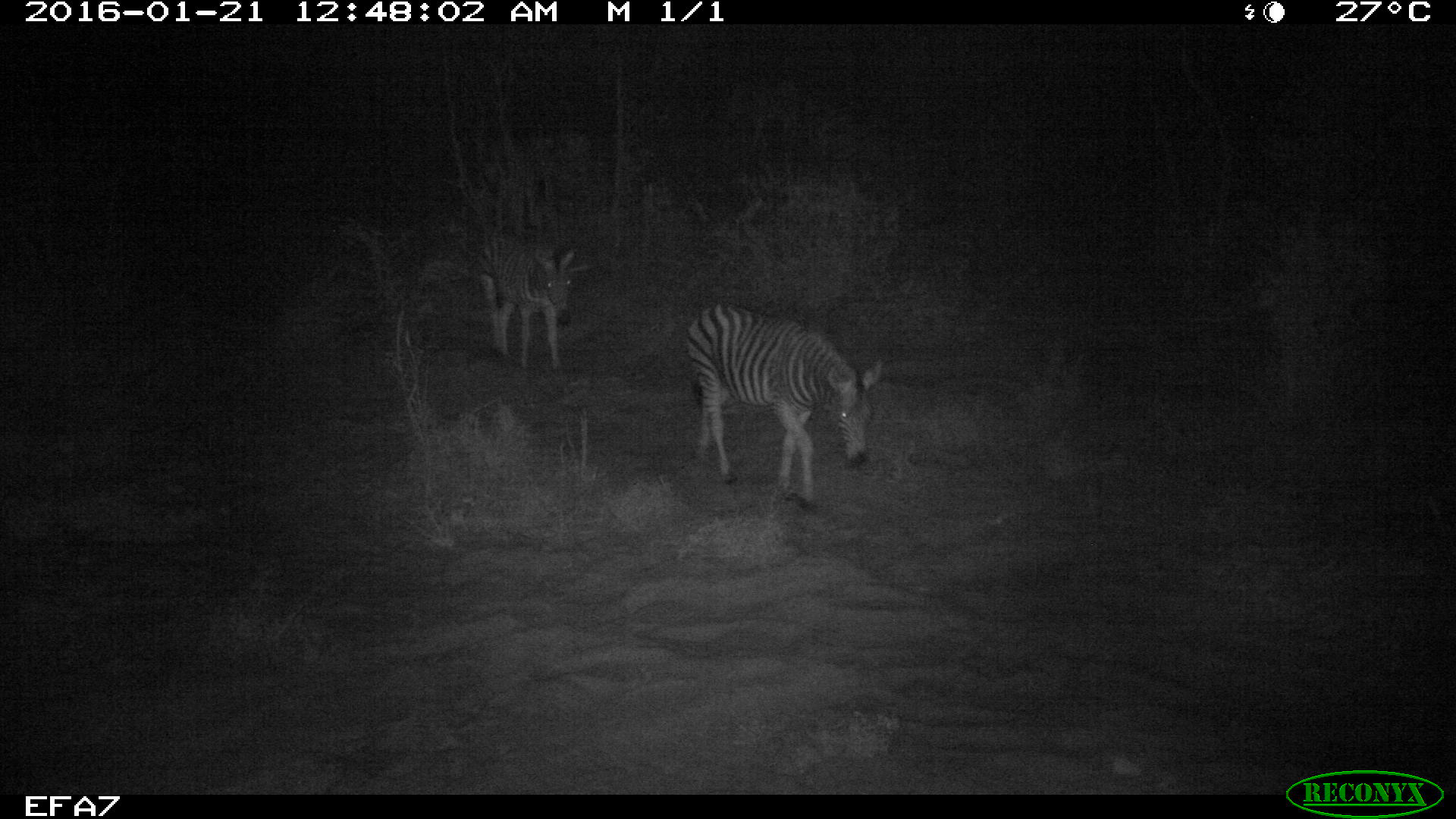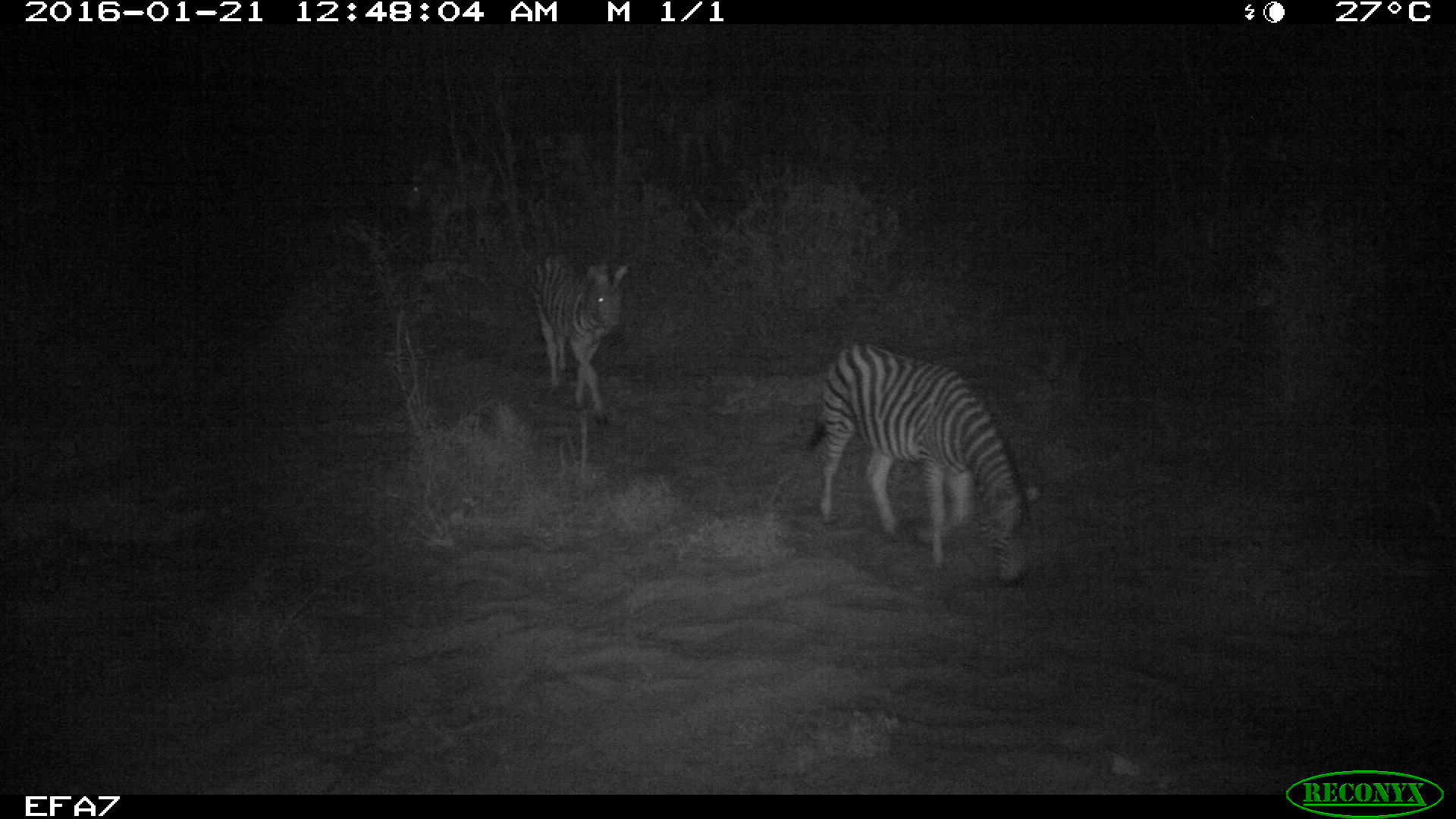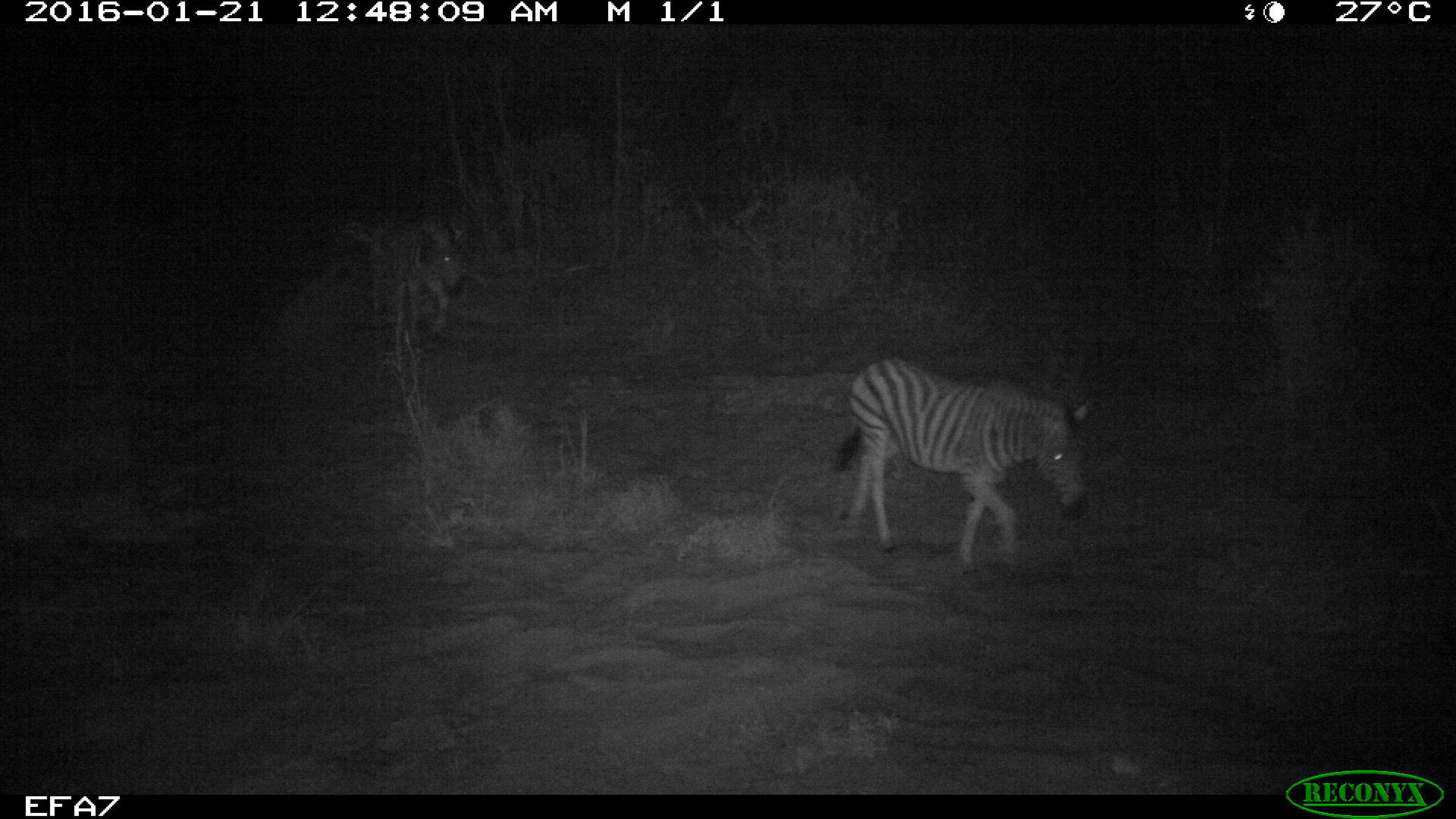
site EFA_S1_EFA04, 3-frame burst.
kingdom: Animalia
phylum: Chordata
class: Mammalia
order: Perissodactyla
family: Equidae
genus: Equus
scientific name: Equus quagga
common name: plains zebra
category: zebraplains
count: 3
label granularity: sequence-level